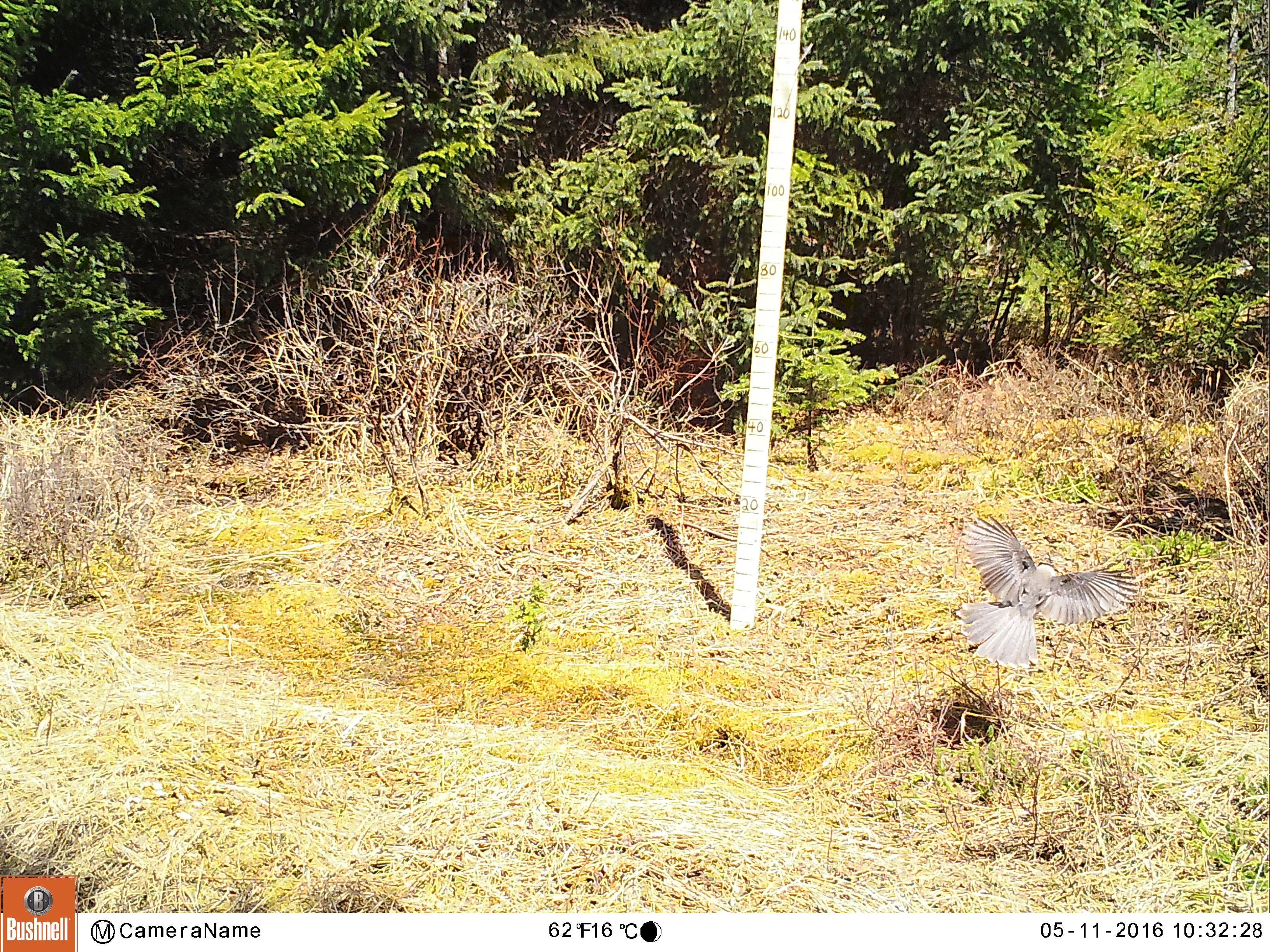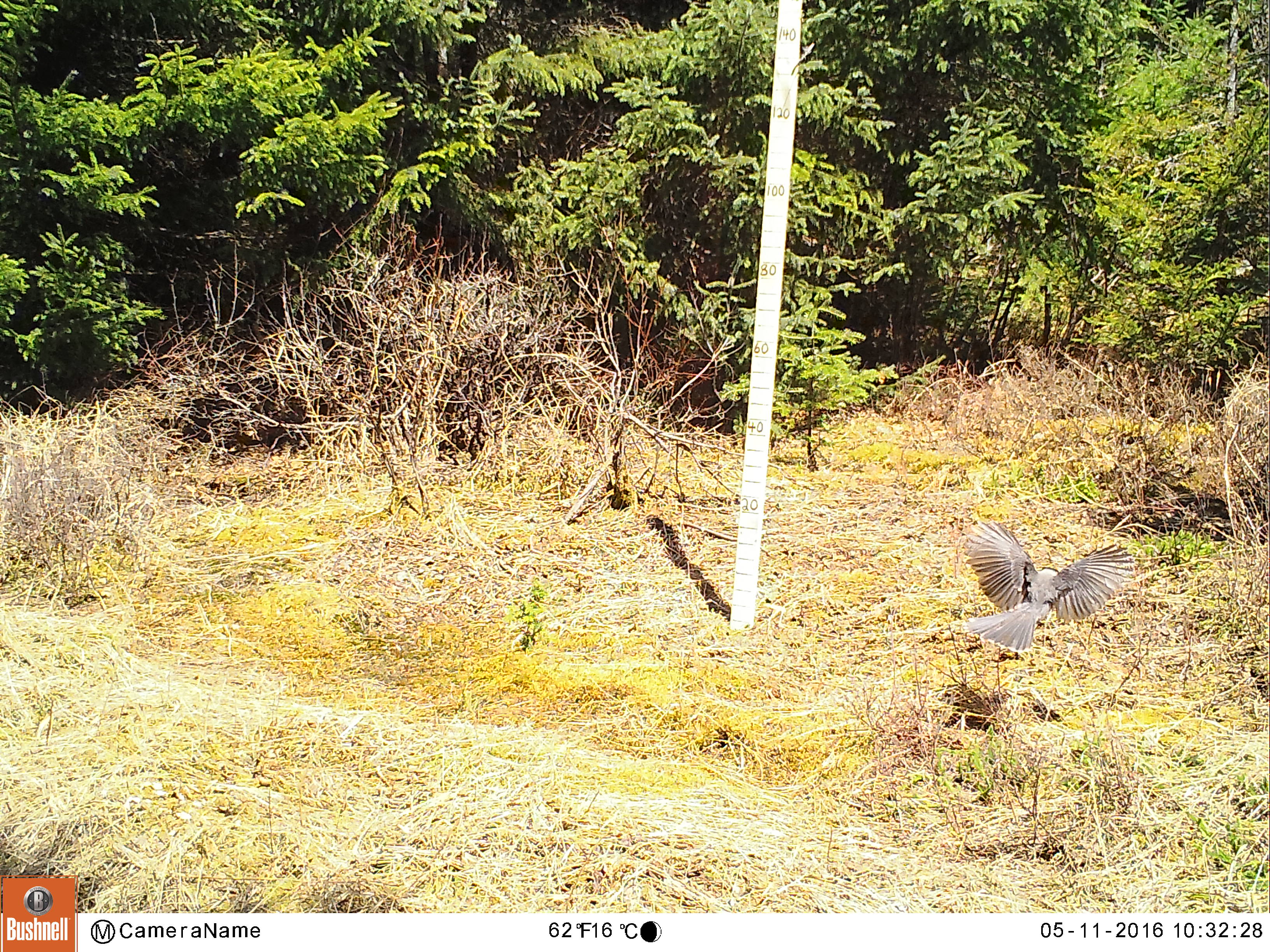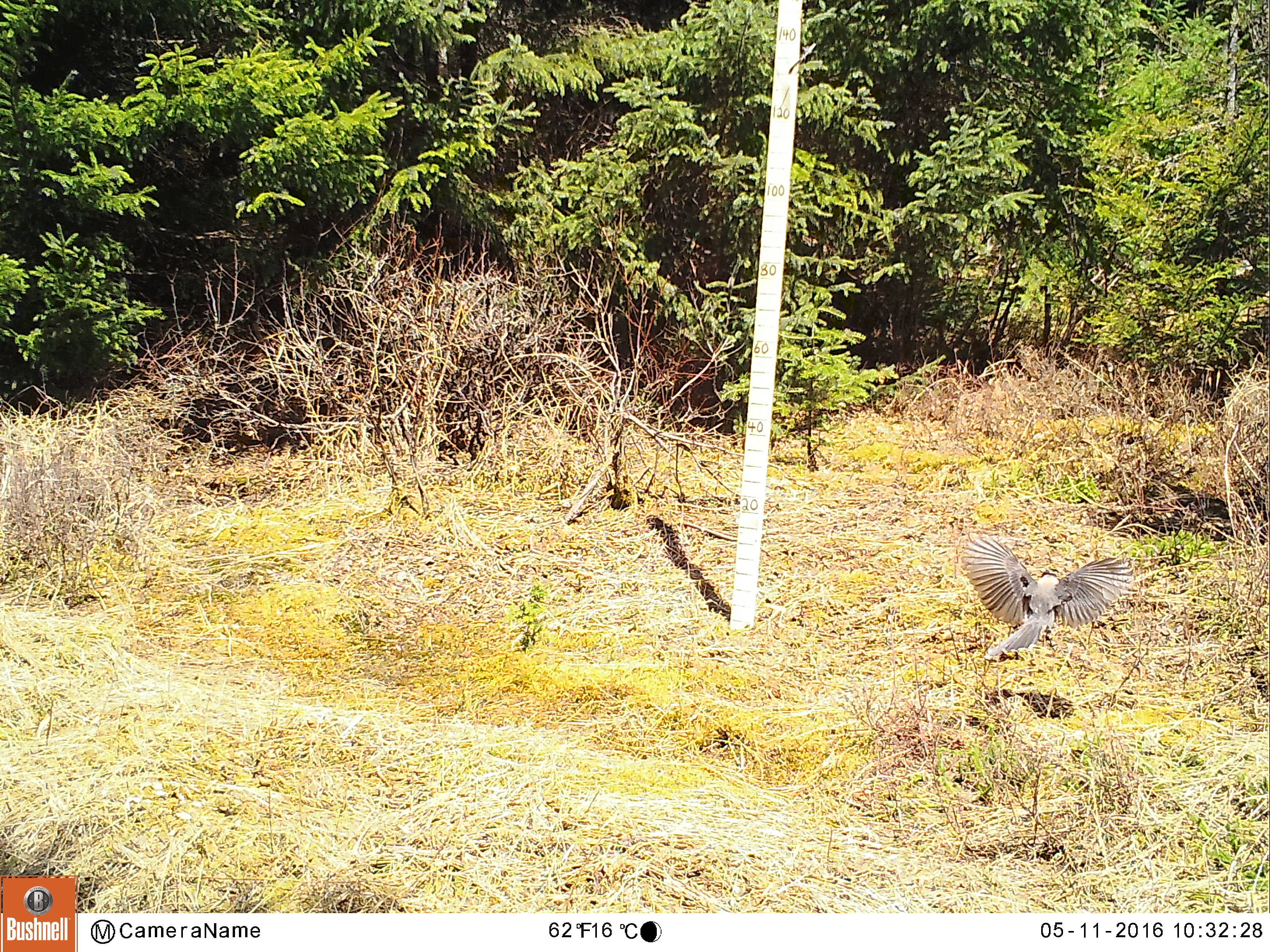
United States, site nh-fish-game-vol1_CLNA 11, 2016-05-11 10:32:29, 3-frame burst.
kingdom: Animalia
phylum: Chordata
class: Aves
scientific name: Aves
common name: bird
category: bird sp.